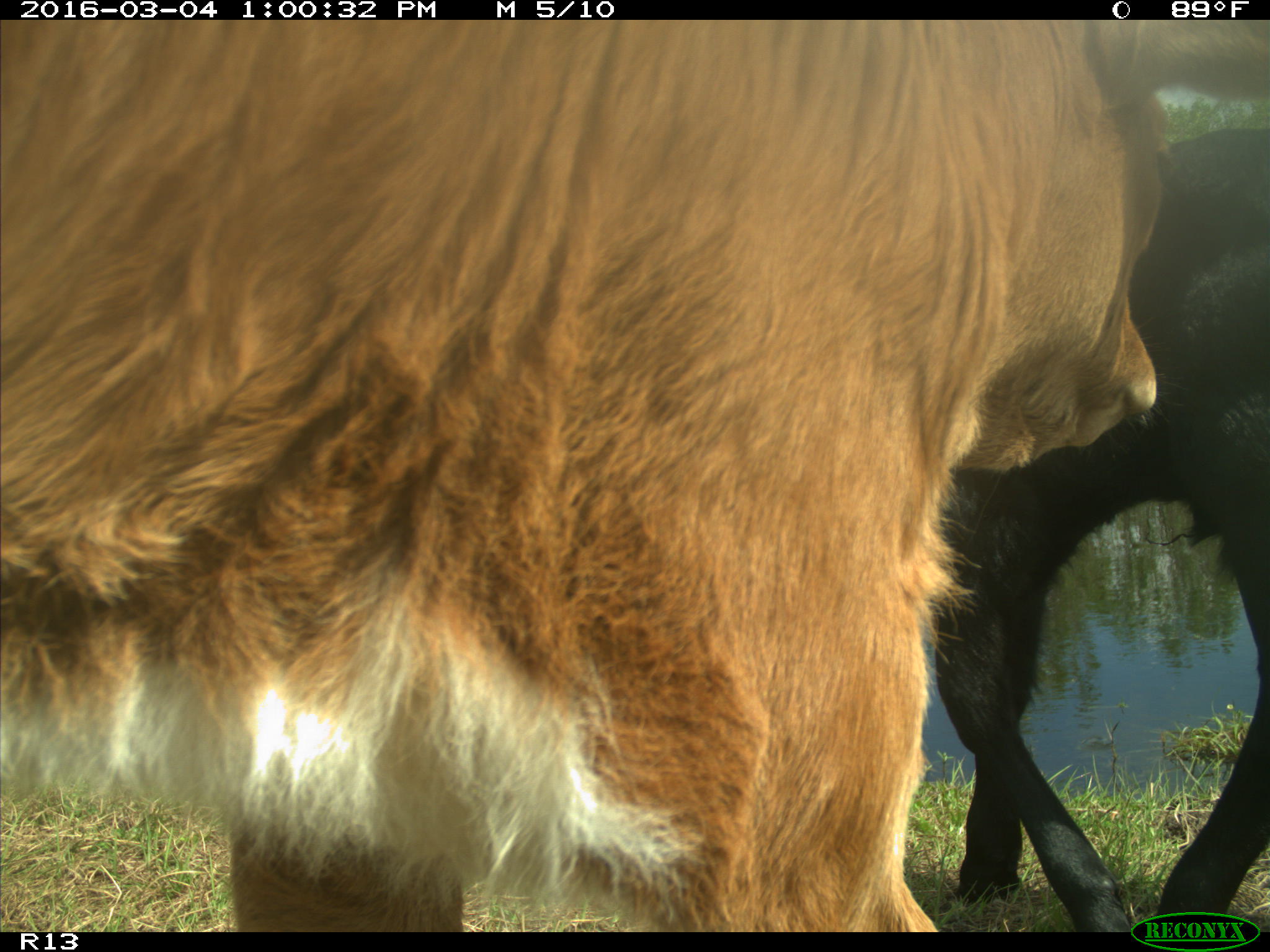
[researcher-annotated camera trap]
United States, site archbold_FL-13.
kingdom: Animalia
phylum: Chordata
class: Mammalia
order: Artiodactyla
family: Bovidae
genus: Bos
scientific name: Bos taurus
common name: domestic cow